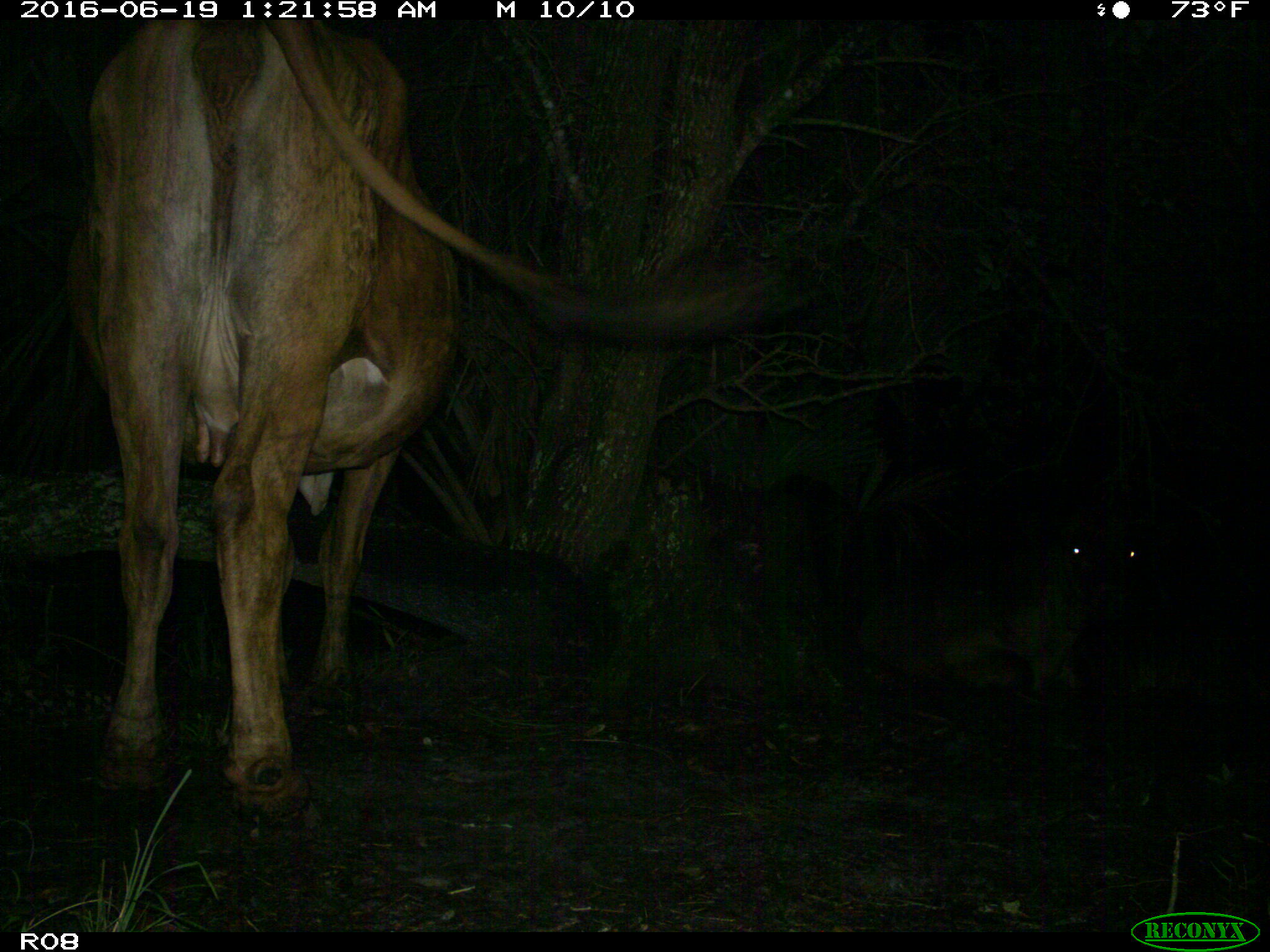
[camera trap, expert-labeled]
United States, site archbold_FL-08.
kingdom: Animalia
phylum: Chordata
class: Mammalia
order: Artiodactyla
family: Bovidae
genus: Bos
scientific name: Bos taurus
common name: domestic cow